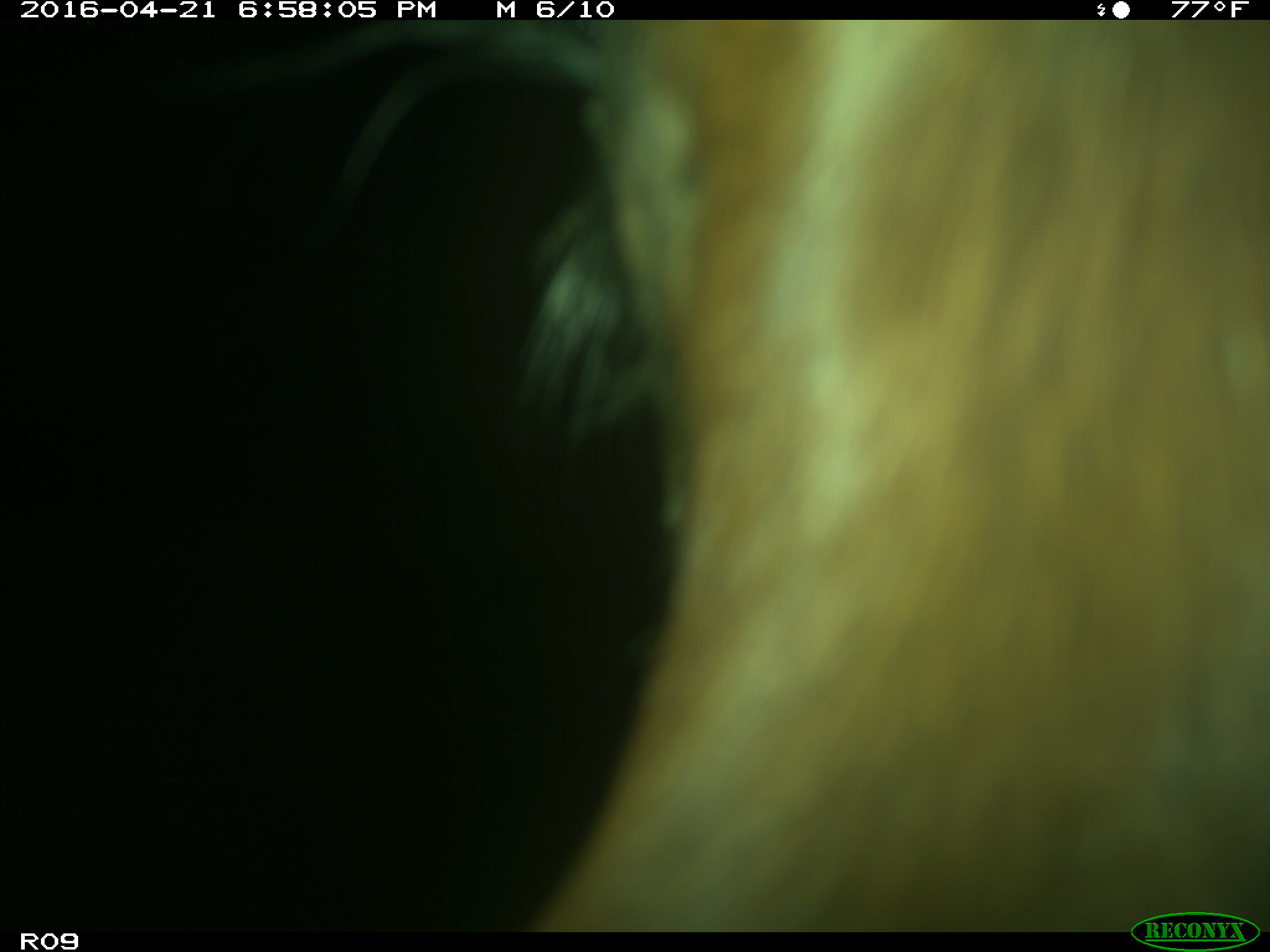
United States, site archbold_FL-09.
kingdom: Animalia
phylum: Chordata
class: Mammalia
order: Artiodactyla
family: Bovidae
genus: Bos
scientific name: Bos taurus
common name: domestic cow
Bos taurus (domestic cow).